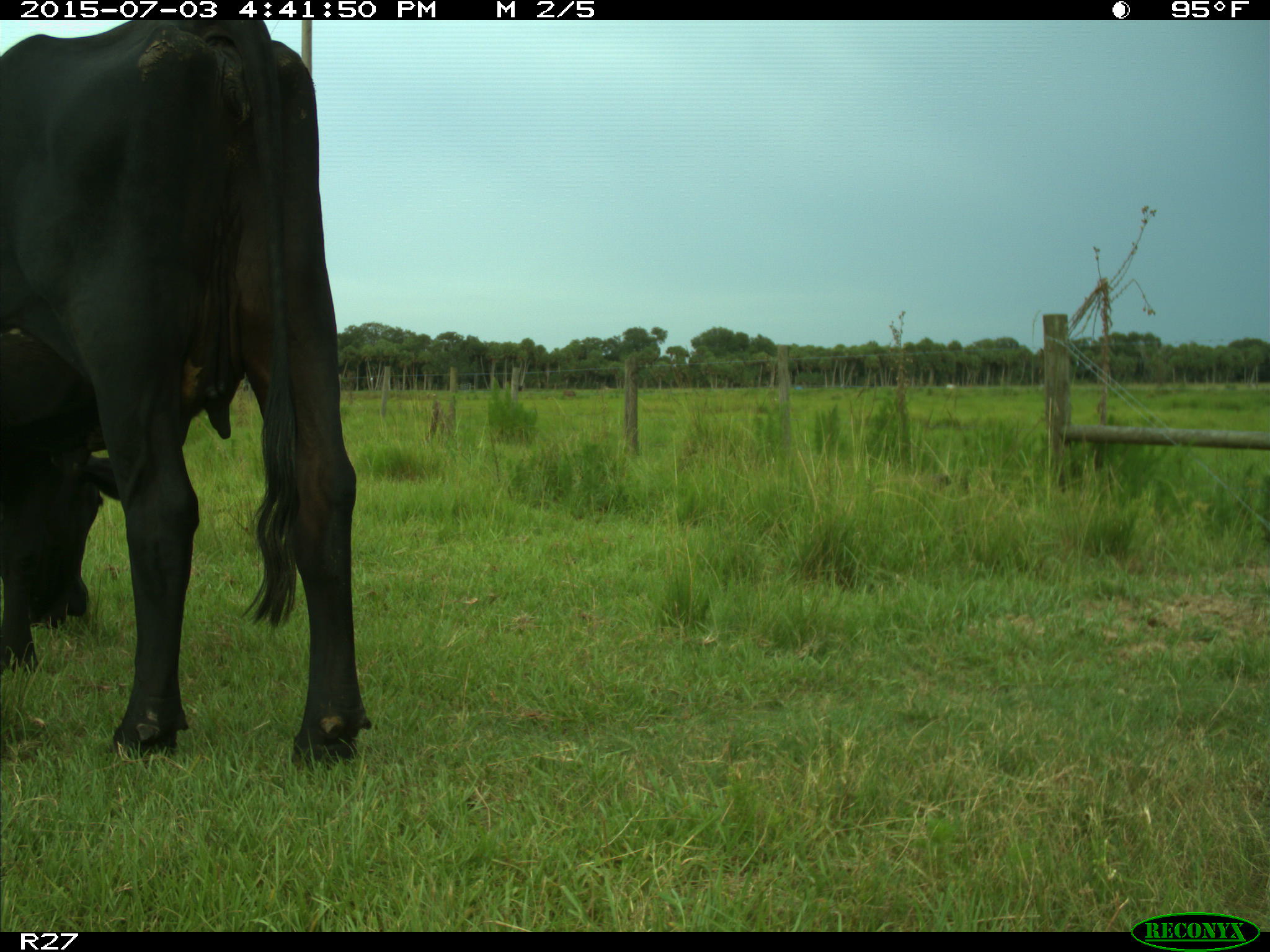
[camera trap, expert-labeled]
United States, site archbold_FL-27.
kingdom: Animalia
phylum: Chordata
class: Mammalia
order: Artiodactyla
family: Bovidae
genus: Bos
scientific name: Bos taurus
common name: domestic cow